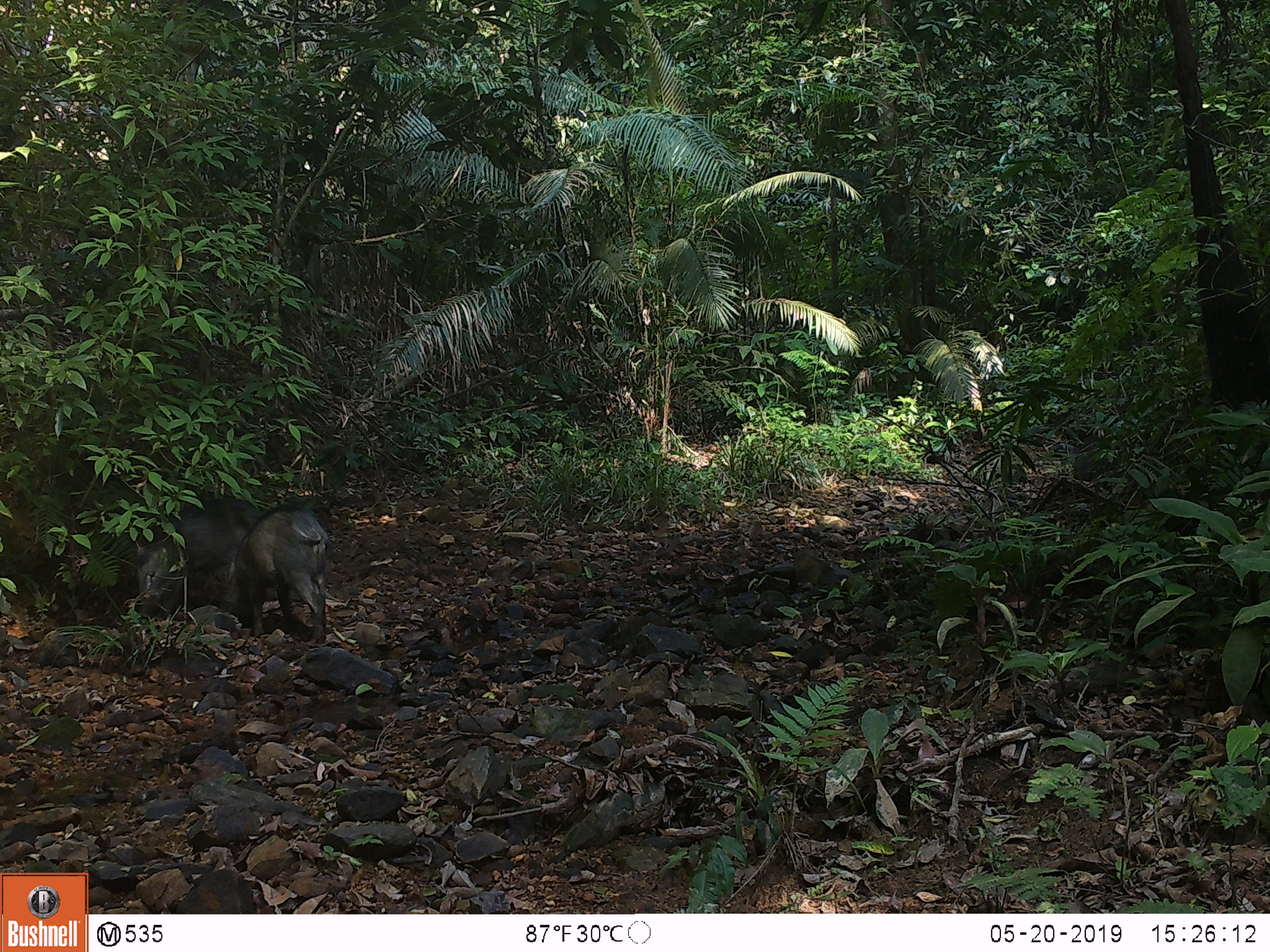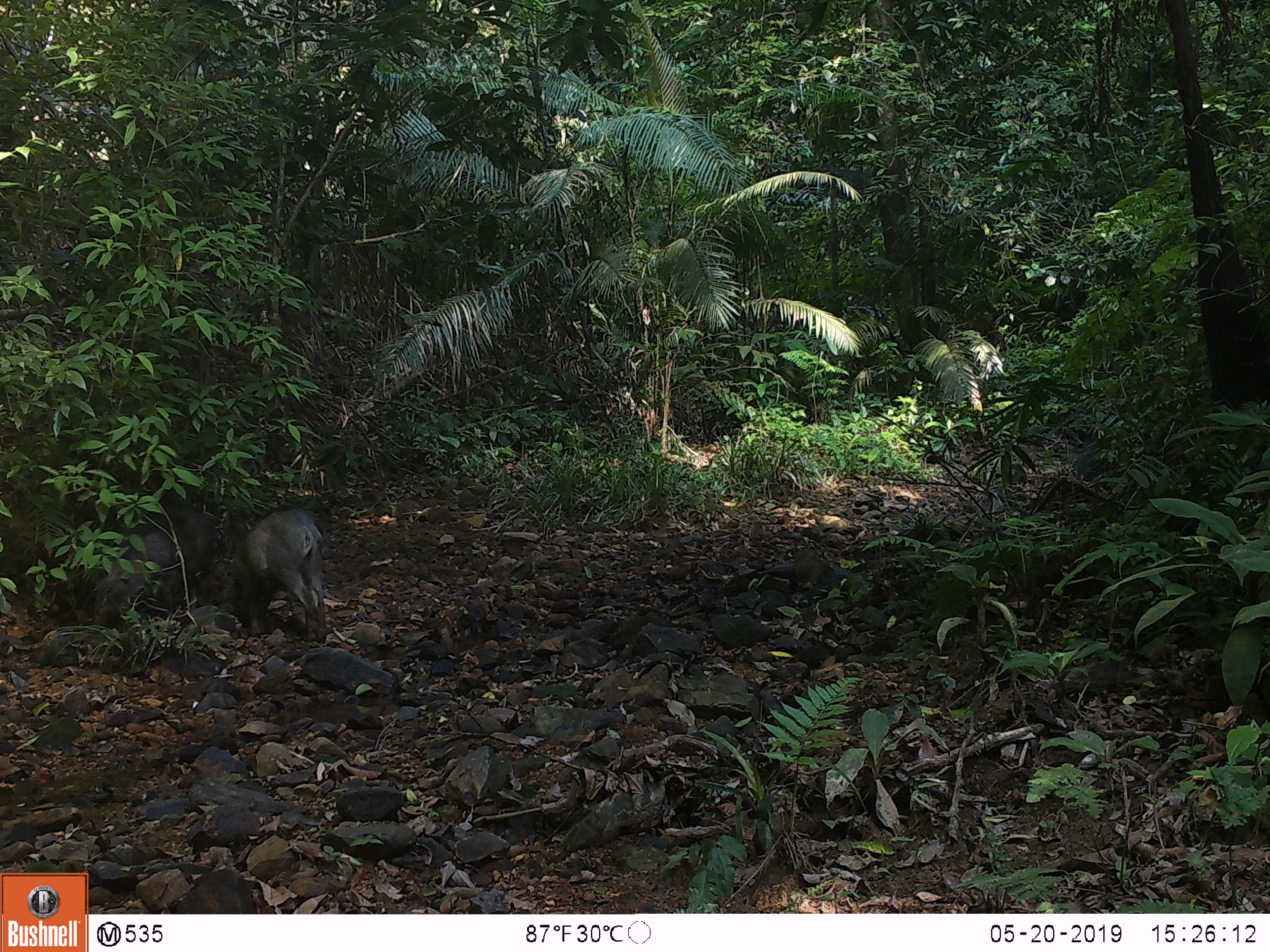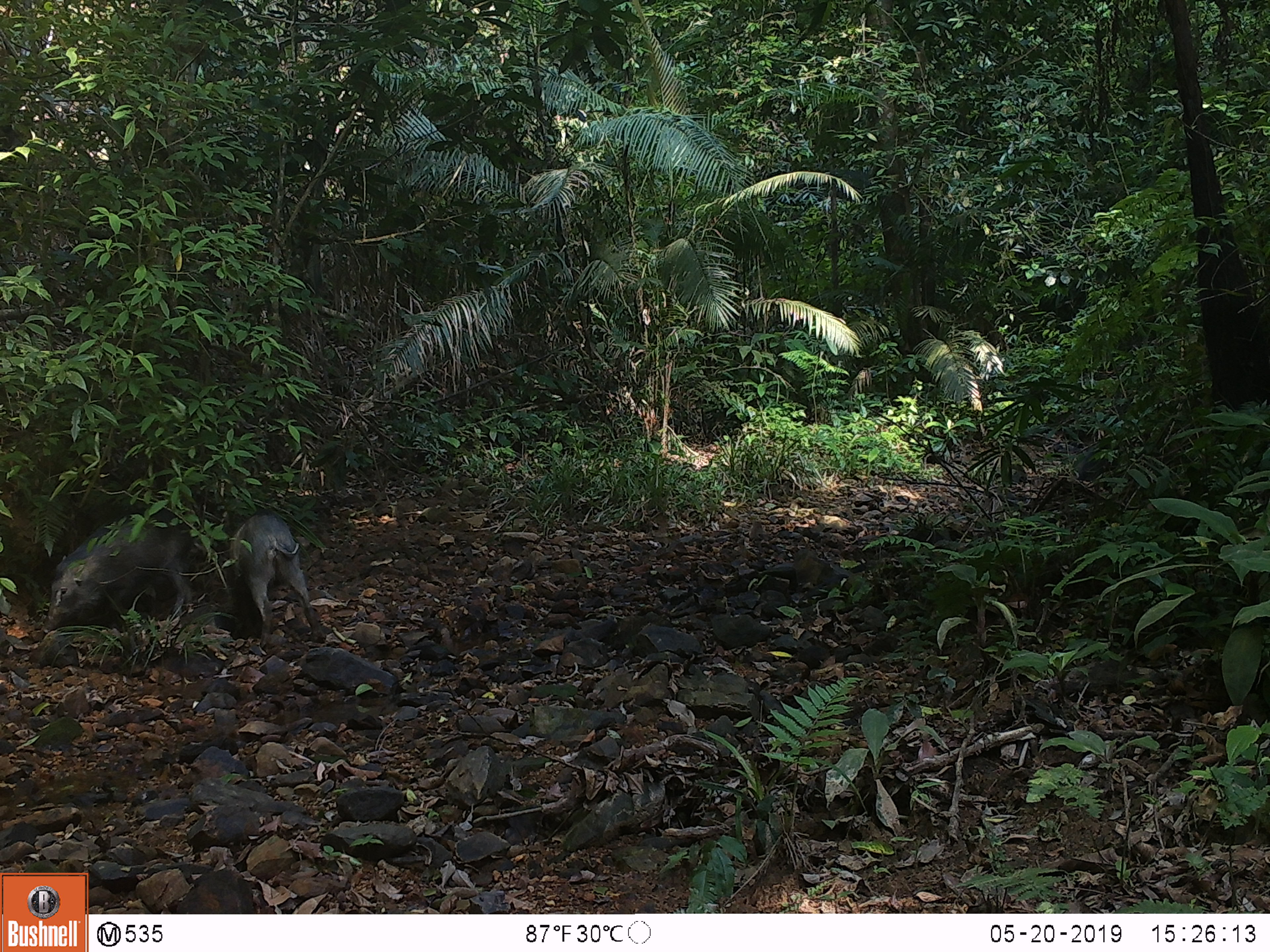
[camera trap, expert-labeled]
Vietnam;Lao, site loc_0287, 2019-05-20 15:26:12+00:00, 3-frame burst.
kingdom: Animalia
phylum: Chordata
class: Mammalia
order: Artiodactyla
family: Suidae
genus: Sus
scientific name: Sus scrofa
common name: eurasian wild pig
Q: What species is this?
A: Eurasian wild pig (Sus scrofa).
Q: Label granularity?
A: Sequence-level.